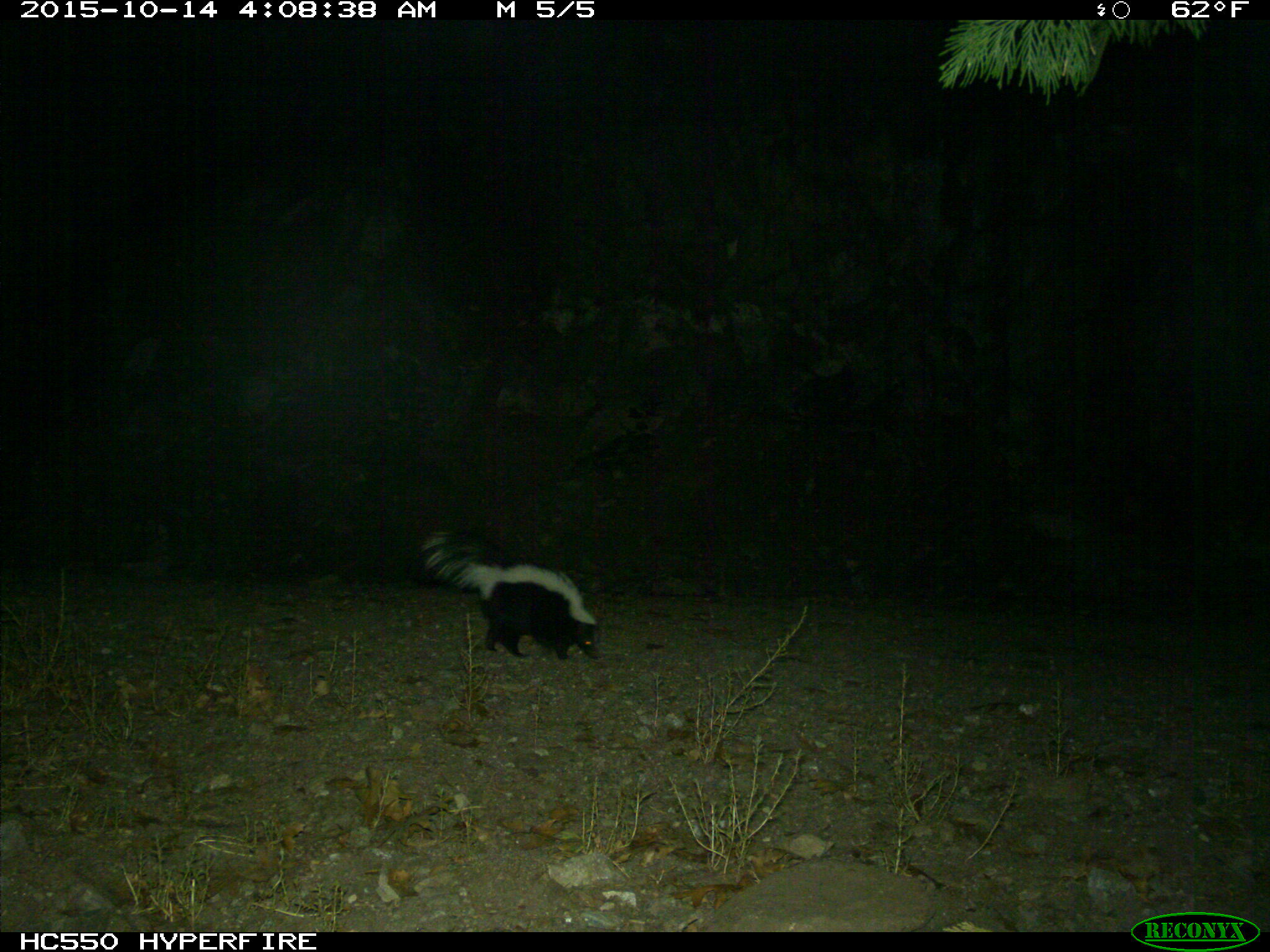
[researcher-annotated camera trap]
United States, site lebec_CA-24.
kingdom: Animalia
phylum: Chordata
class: Mammalia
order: Carnivora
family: Mephitidae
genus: Mephitis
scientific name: Mephitis mephitis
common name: striped skunk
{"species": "Mephitis mephitis (striped skunk)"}